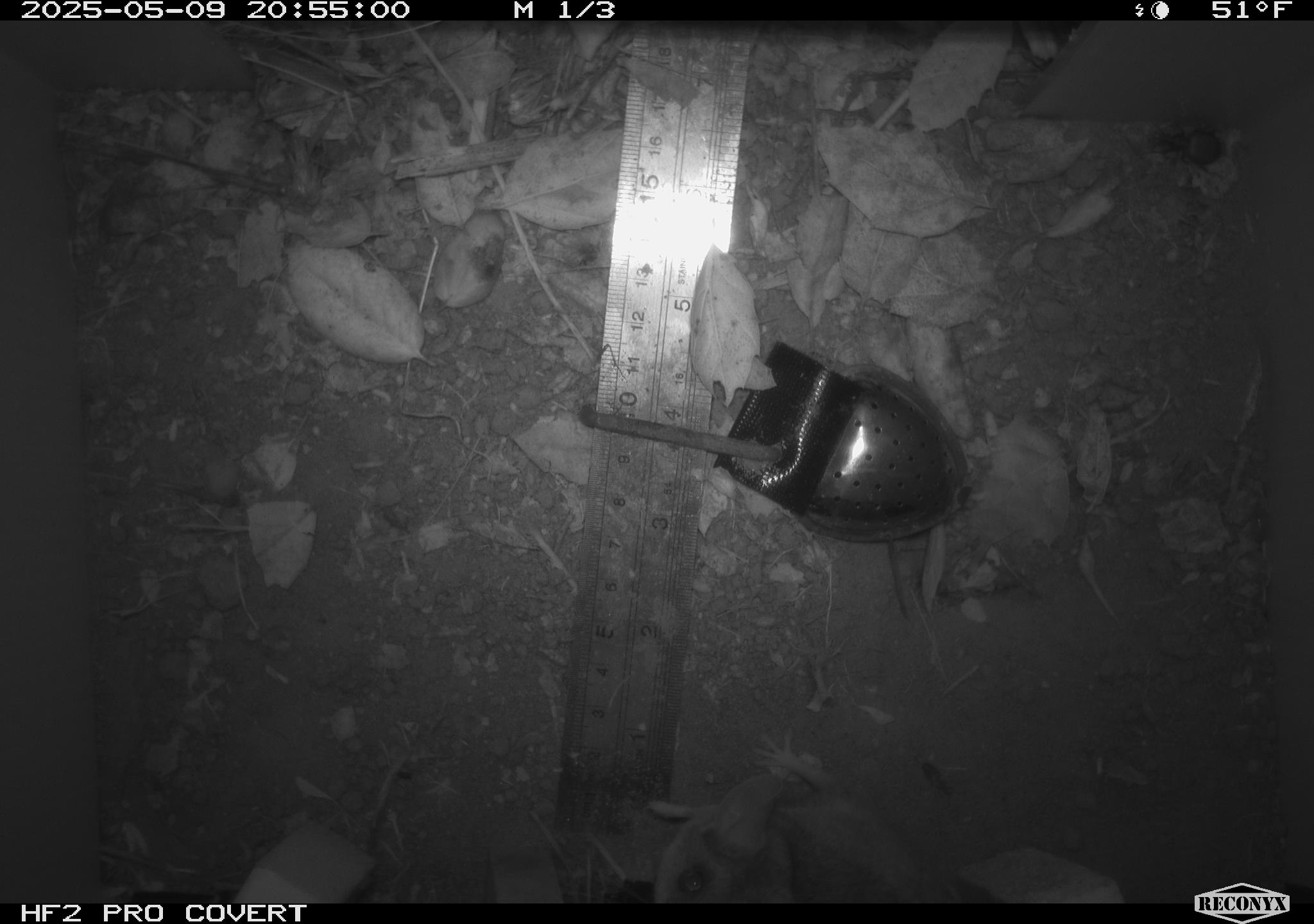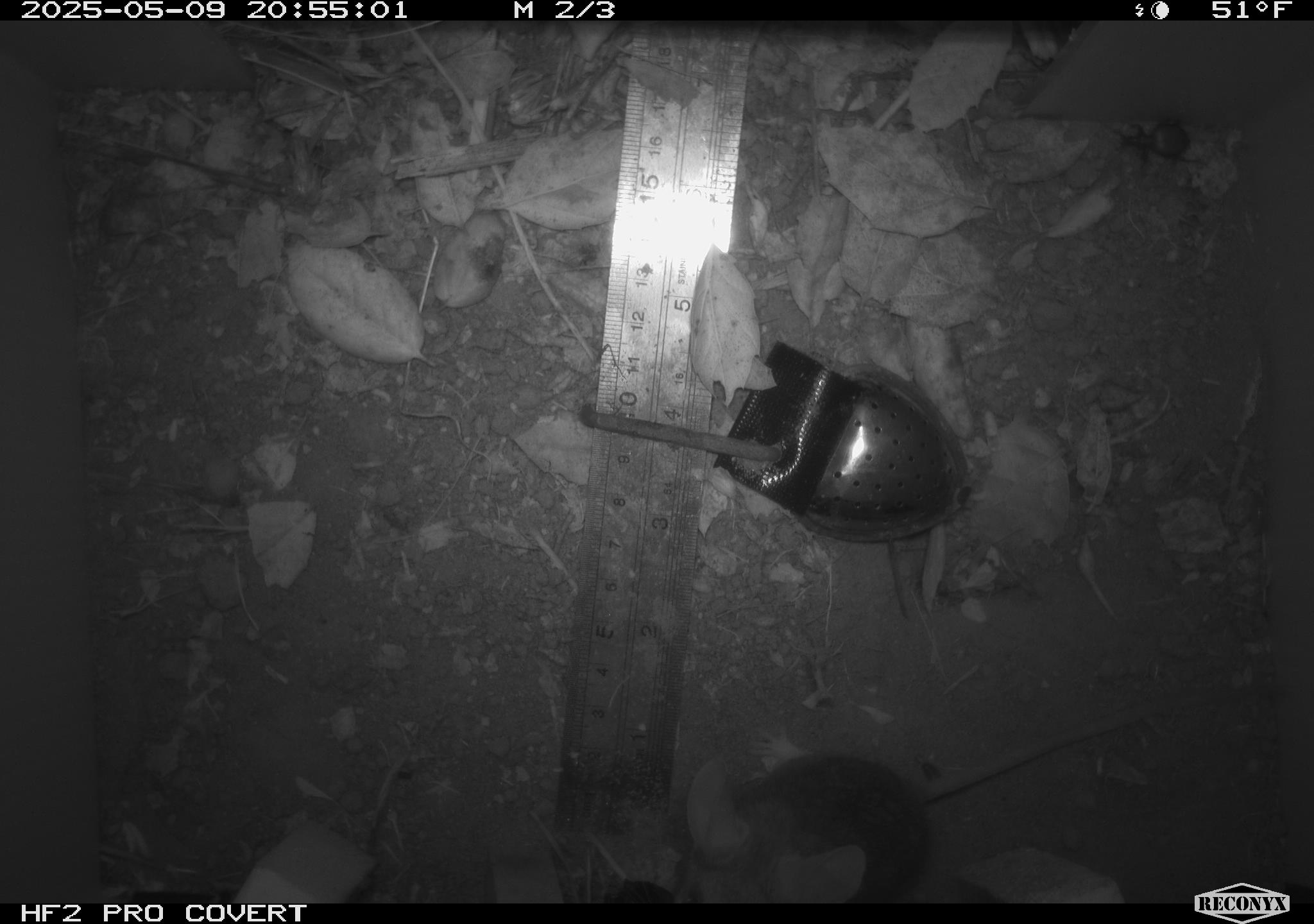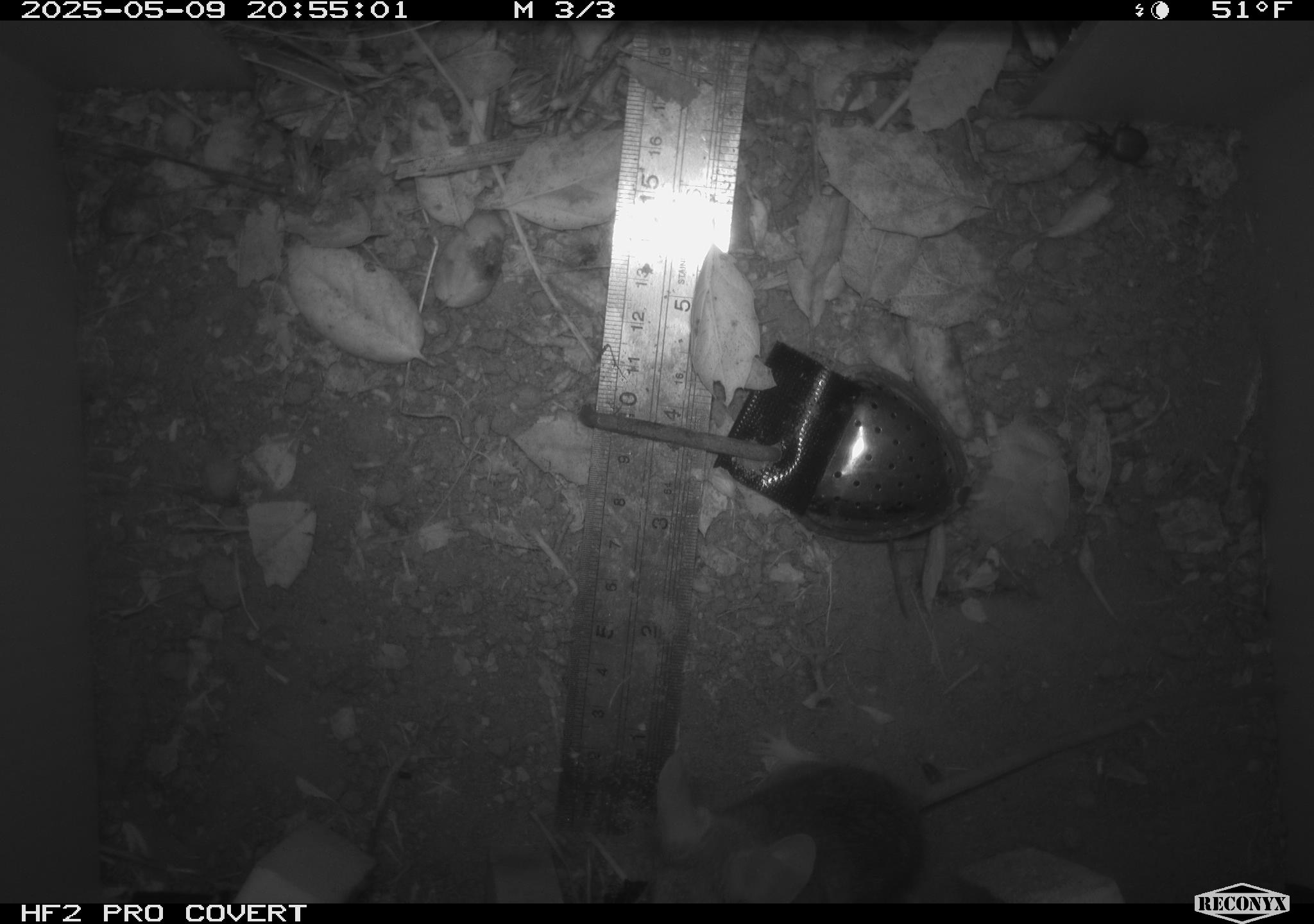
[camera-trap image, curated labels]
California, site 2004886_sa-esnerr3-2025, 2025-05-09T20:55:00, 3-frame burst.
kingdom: Animalia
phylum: Chordata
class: Mammalia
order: Rodentia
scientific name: Rodentia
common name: rodent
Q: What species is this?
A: Rodent (Rodentia).